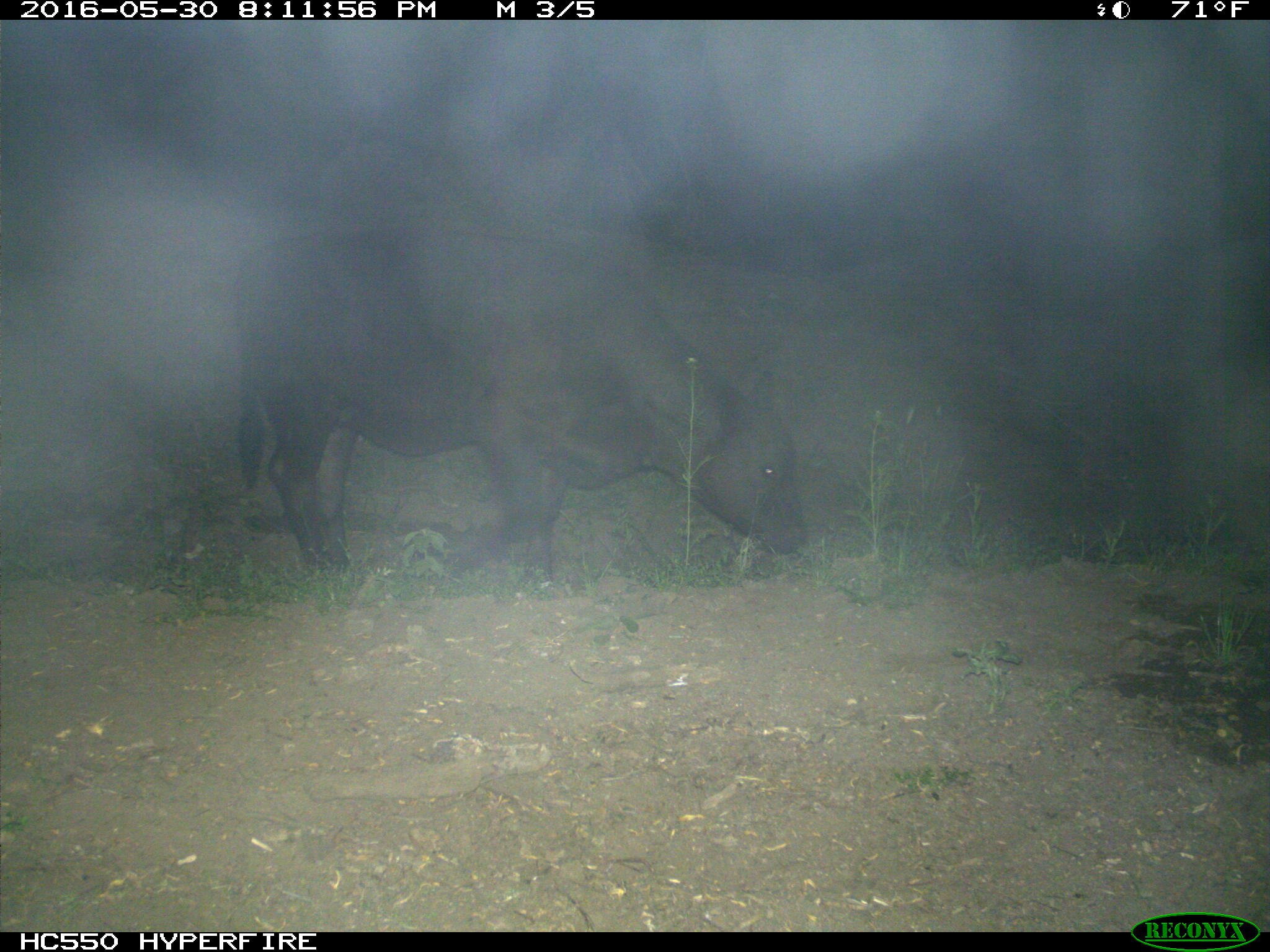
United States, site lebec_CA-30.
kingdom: Animalia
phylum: Chordata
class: Mammalia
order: Artiodactyla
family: Bovidae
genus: Bos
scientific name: Bos taurus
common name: domestic cow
Bos taurus (domestic cow).